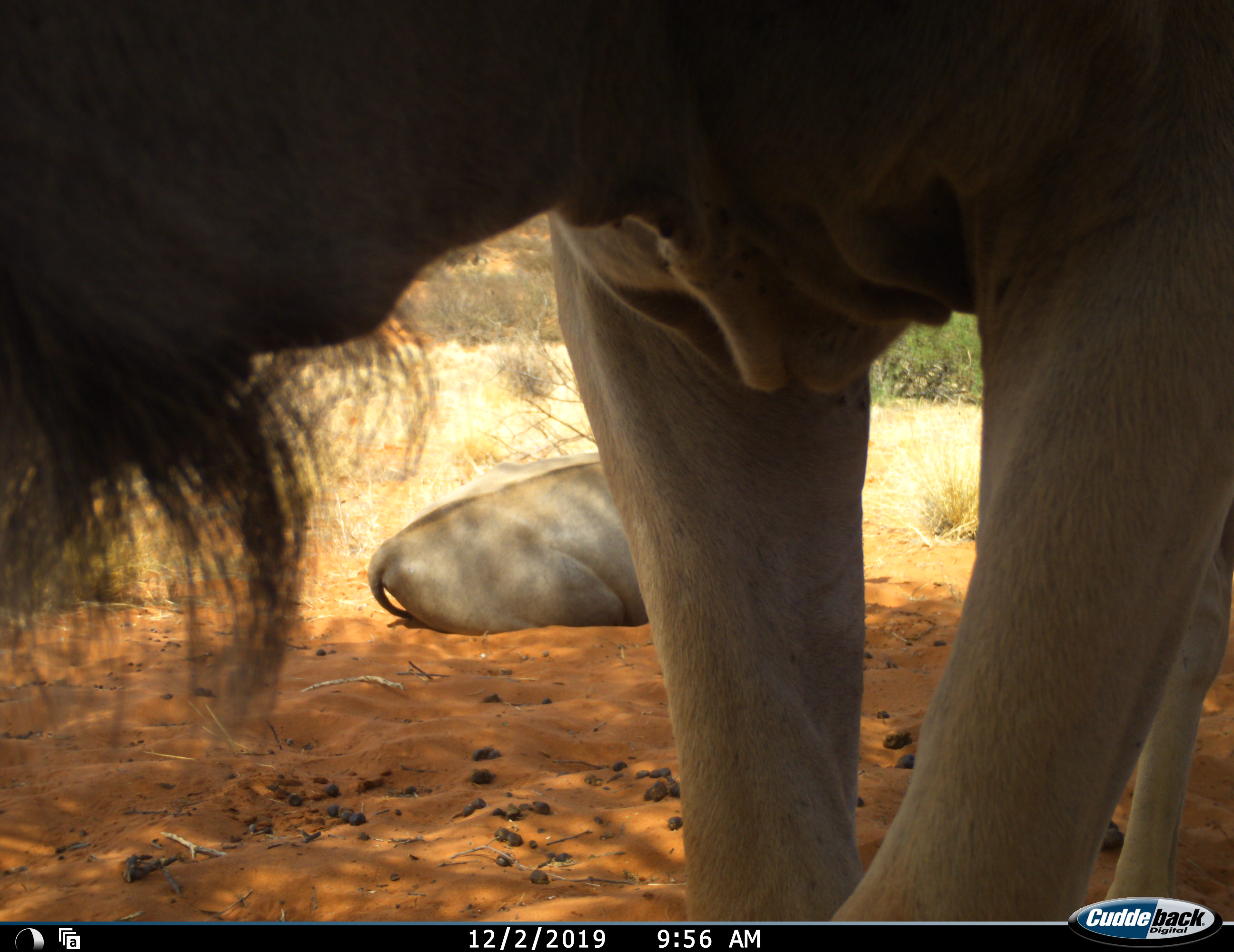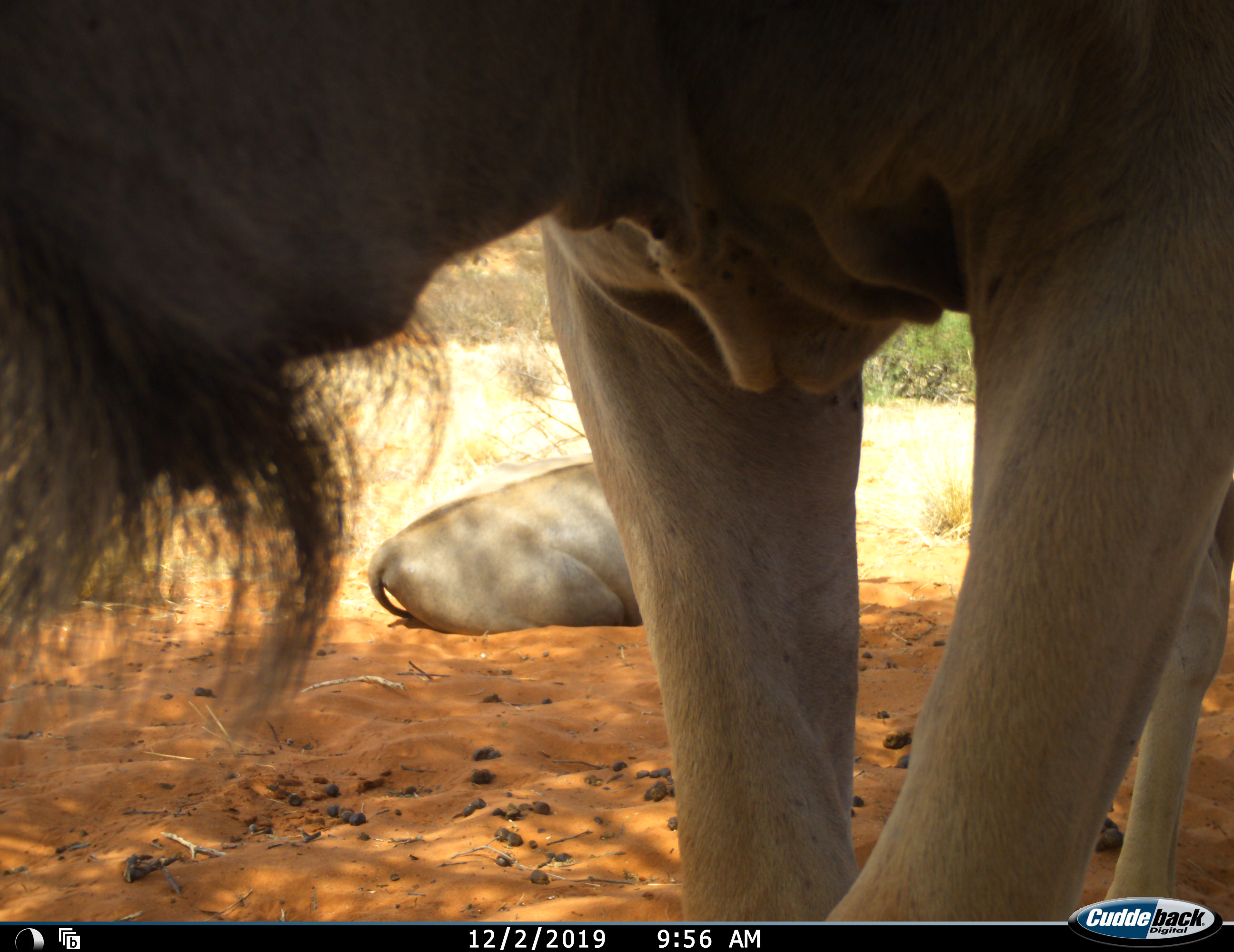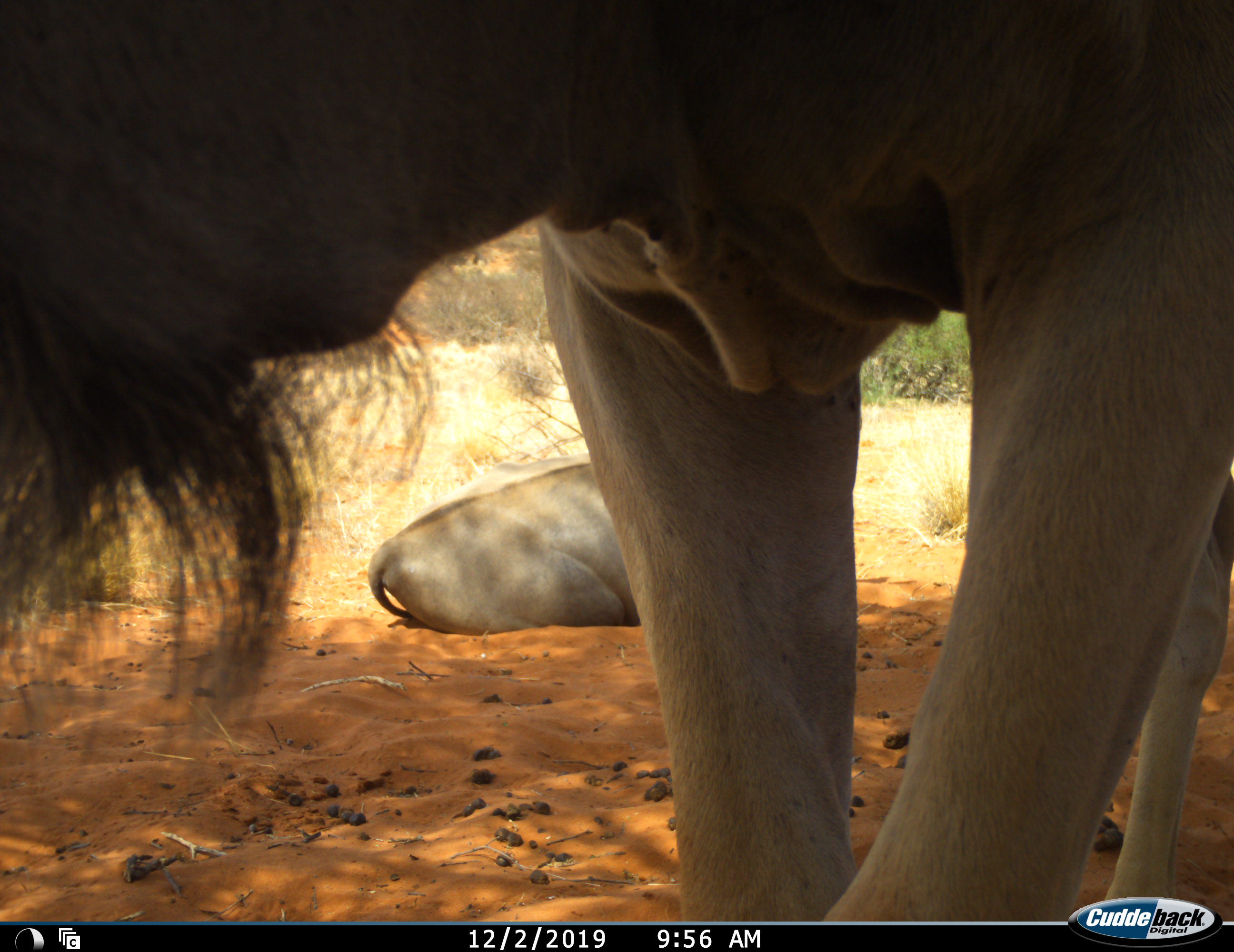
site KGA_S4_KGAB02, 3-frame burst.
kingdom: Animalia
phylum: Chordata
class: Mammalia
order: Artiodactyla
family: Bovidae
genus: Tragelaphus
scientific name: Tragelaphus oryx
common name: eland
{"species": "eland (Tragelaphus oryx)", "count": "2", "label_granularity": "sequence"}